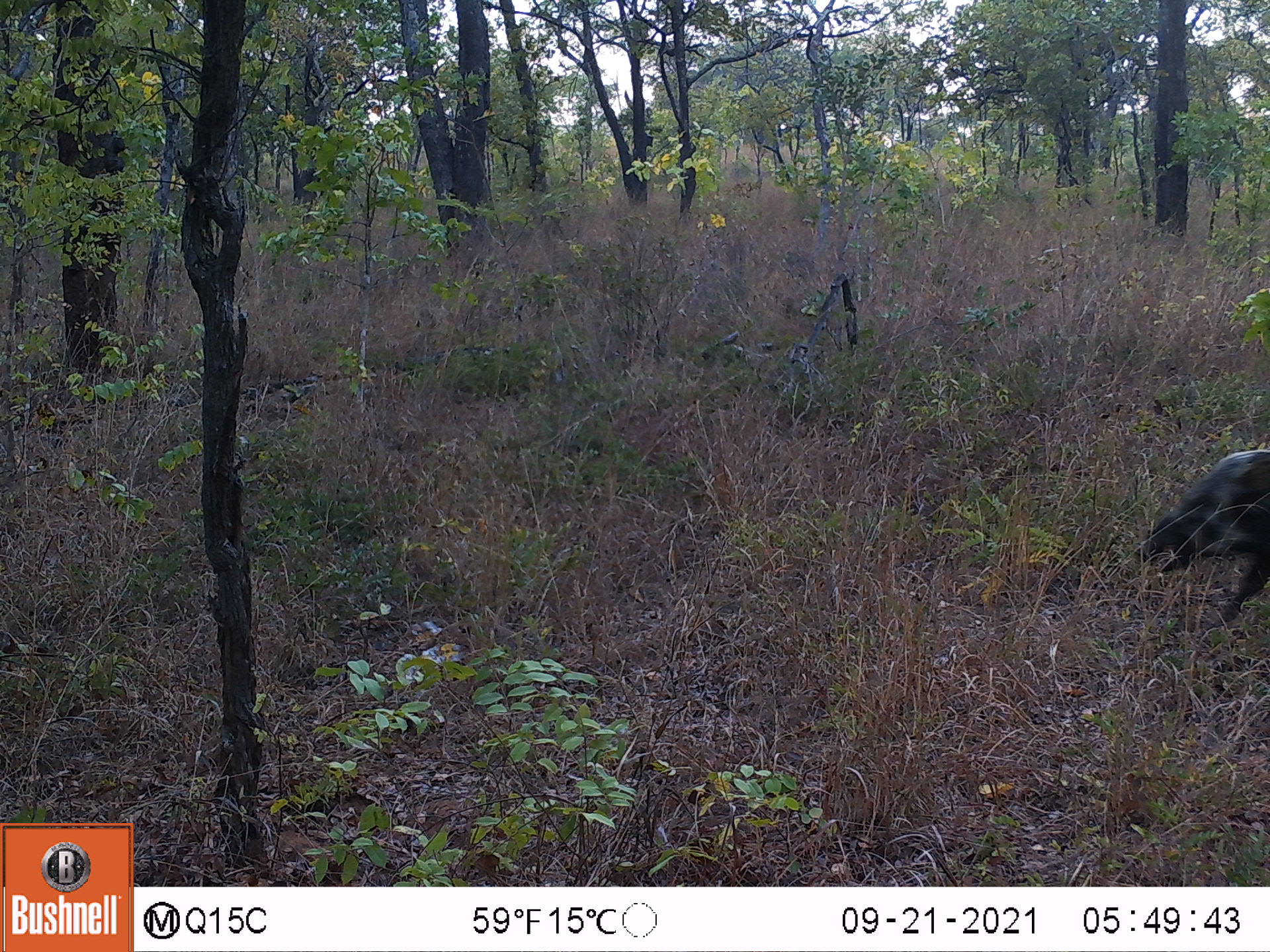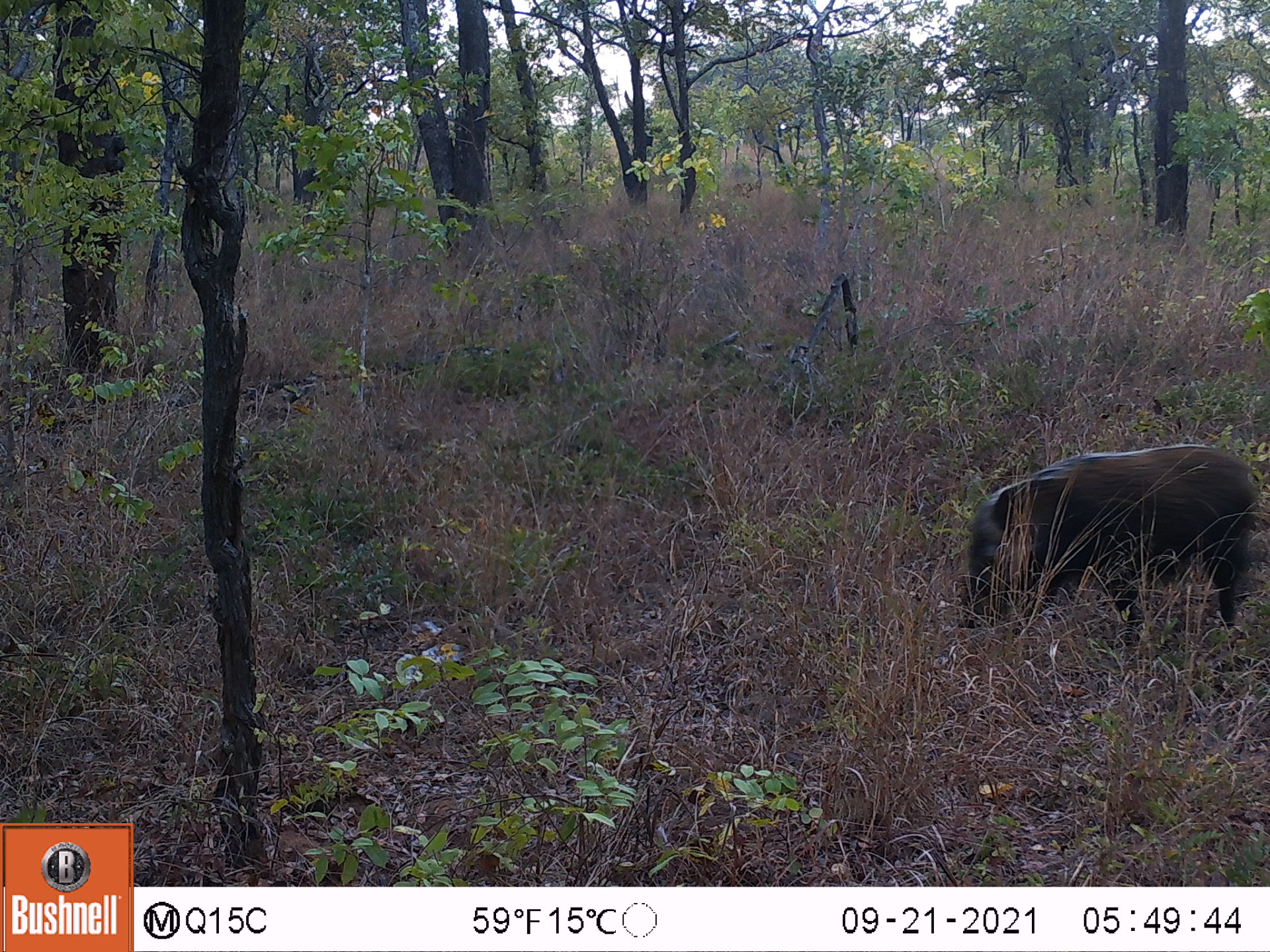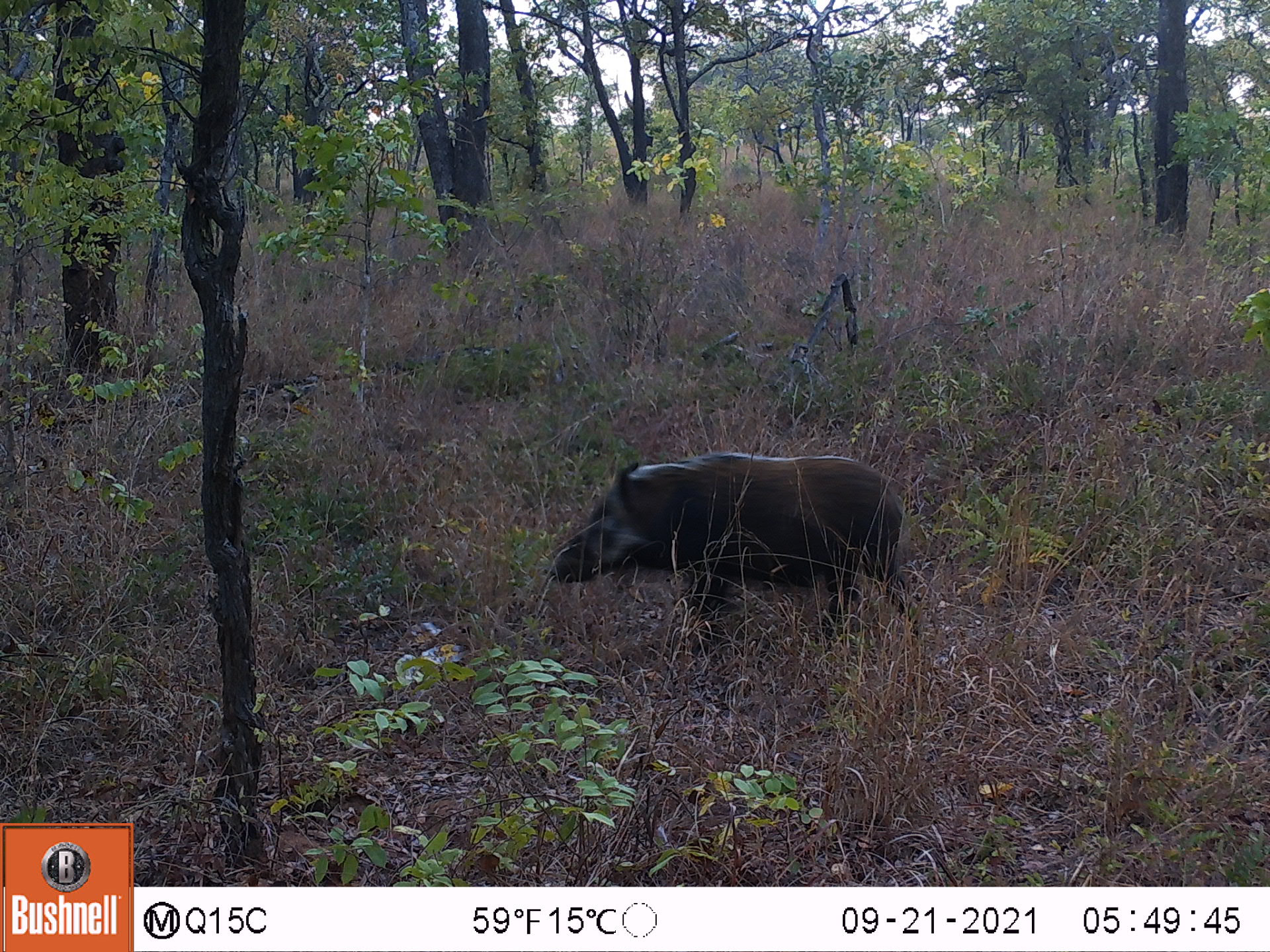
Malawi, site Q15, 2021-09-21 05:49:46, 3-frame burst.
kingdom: Animalia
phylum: Chordata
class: Mammalia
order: Artiodactyla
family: Suidae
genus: Potamochoerus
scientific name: Potamochoerus larvatus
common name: bushpig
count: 1